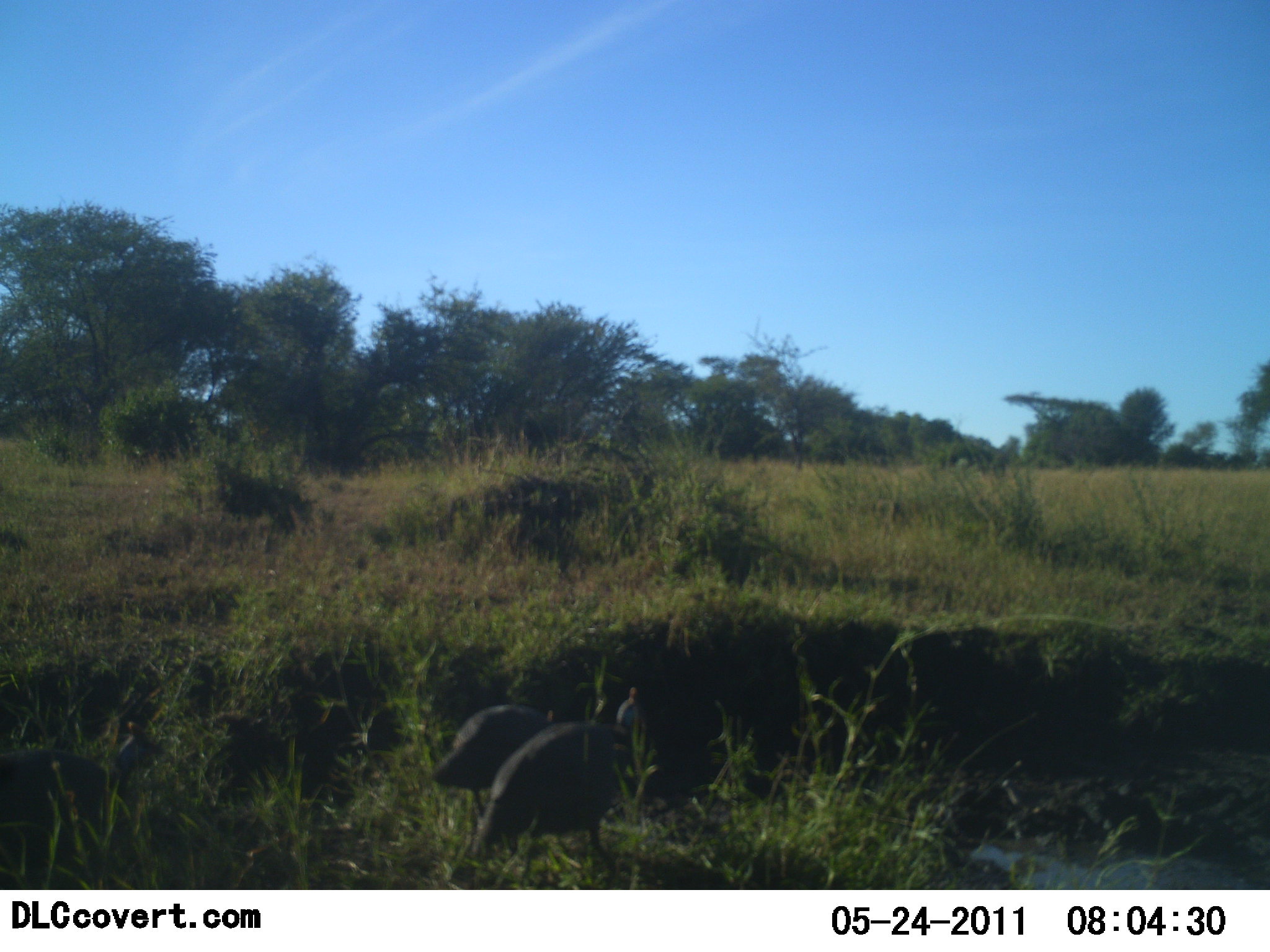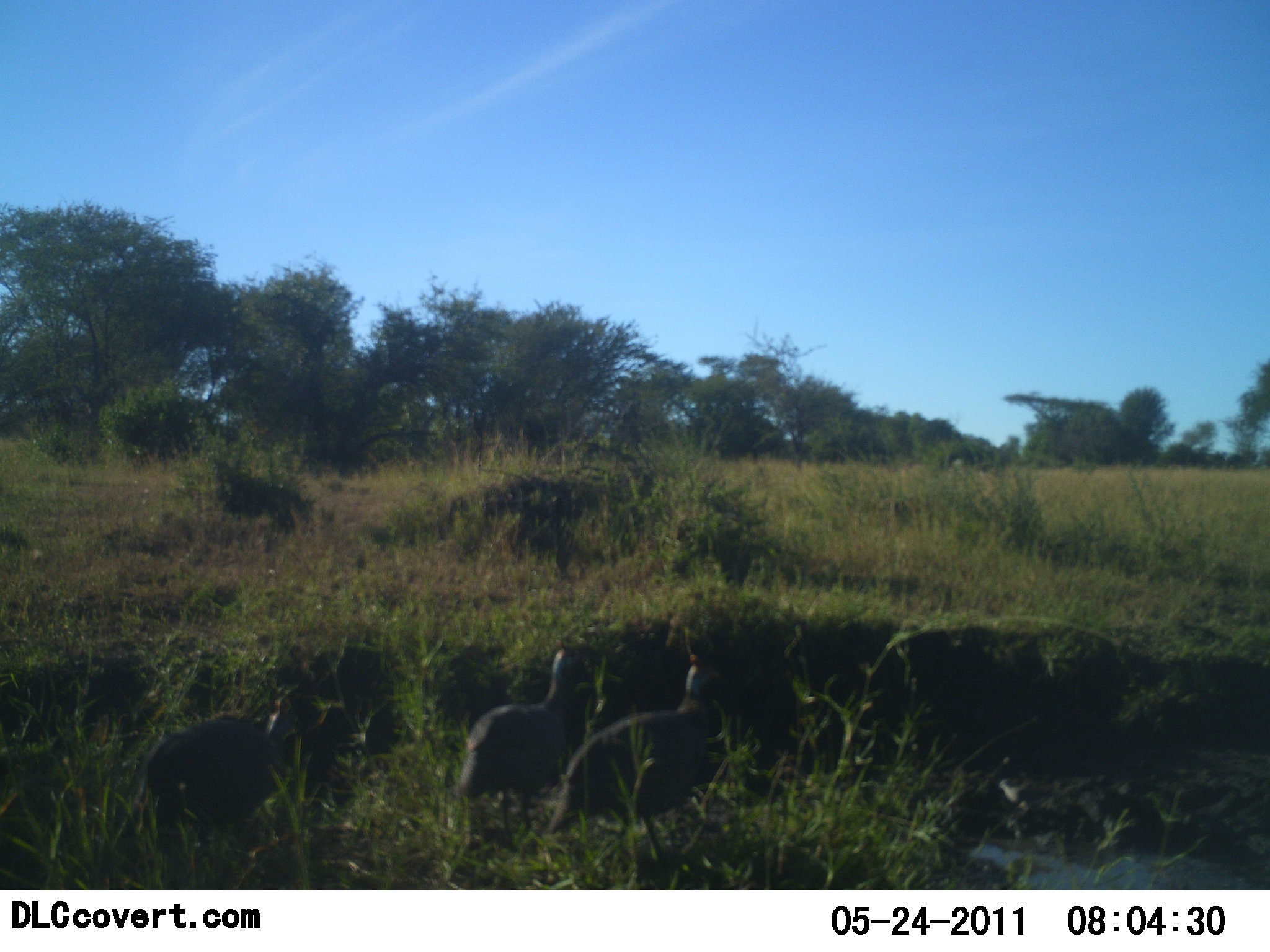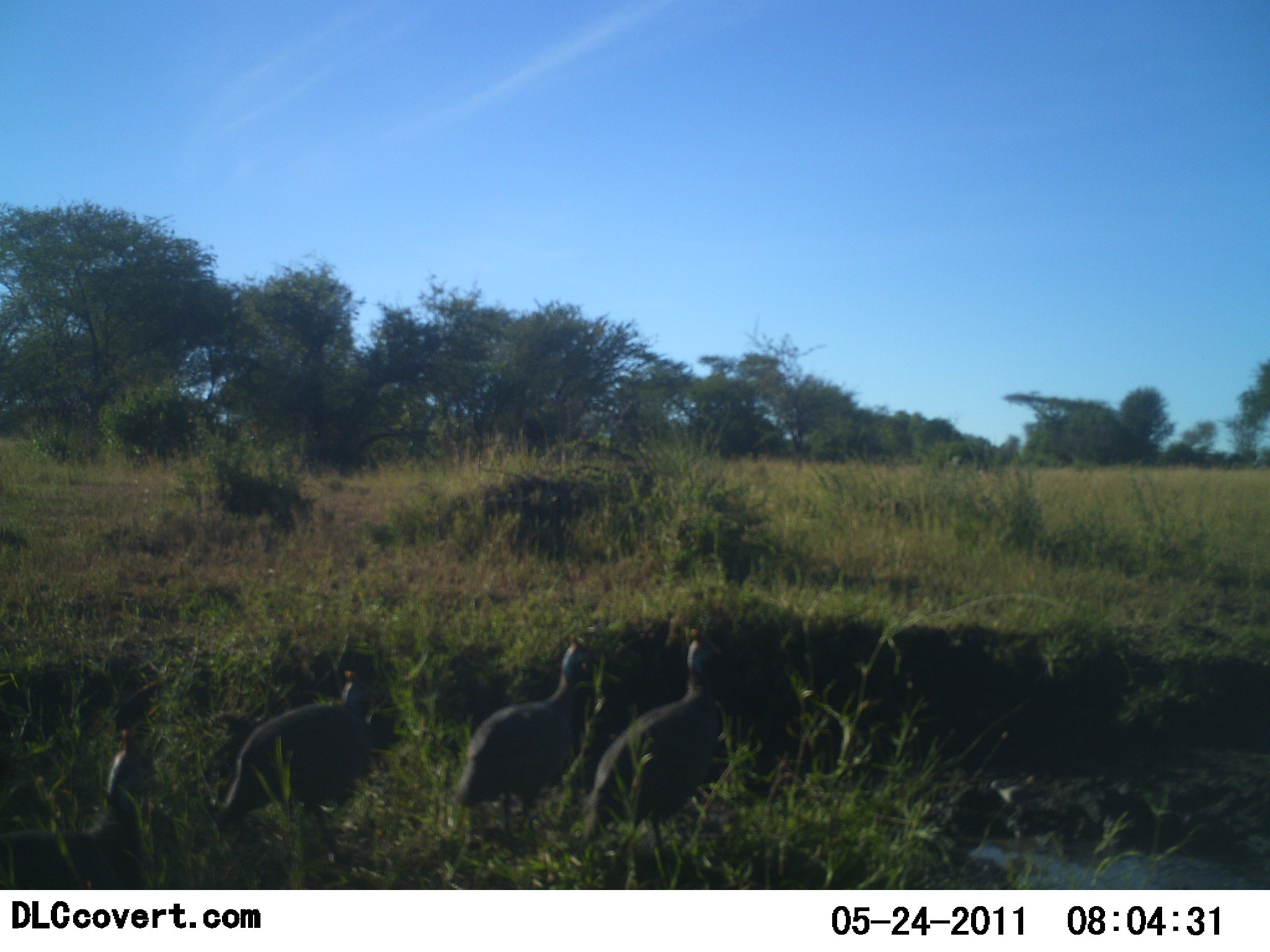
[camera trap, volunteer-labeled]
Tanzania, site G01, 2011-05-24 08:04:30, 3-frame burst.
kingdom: Animalia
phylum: Chordata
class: Aves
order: Galliformes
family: Numididae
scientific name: Numididae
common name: guinea fowl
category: guineafowl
Guineafowl (guinea fowl) (Numididae), count 4. Behavior (volunteer vote fractions): standing 18%, resting 0%, moving 64%, interacting 0%. Young present (vote fraction): 0%. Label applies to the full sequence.